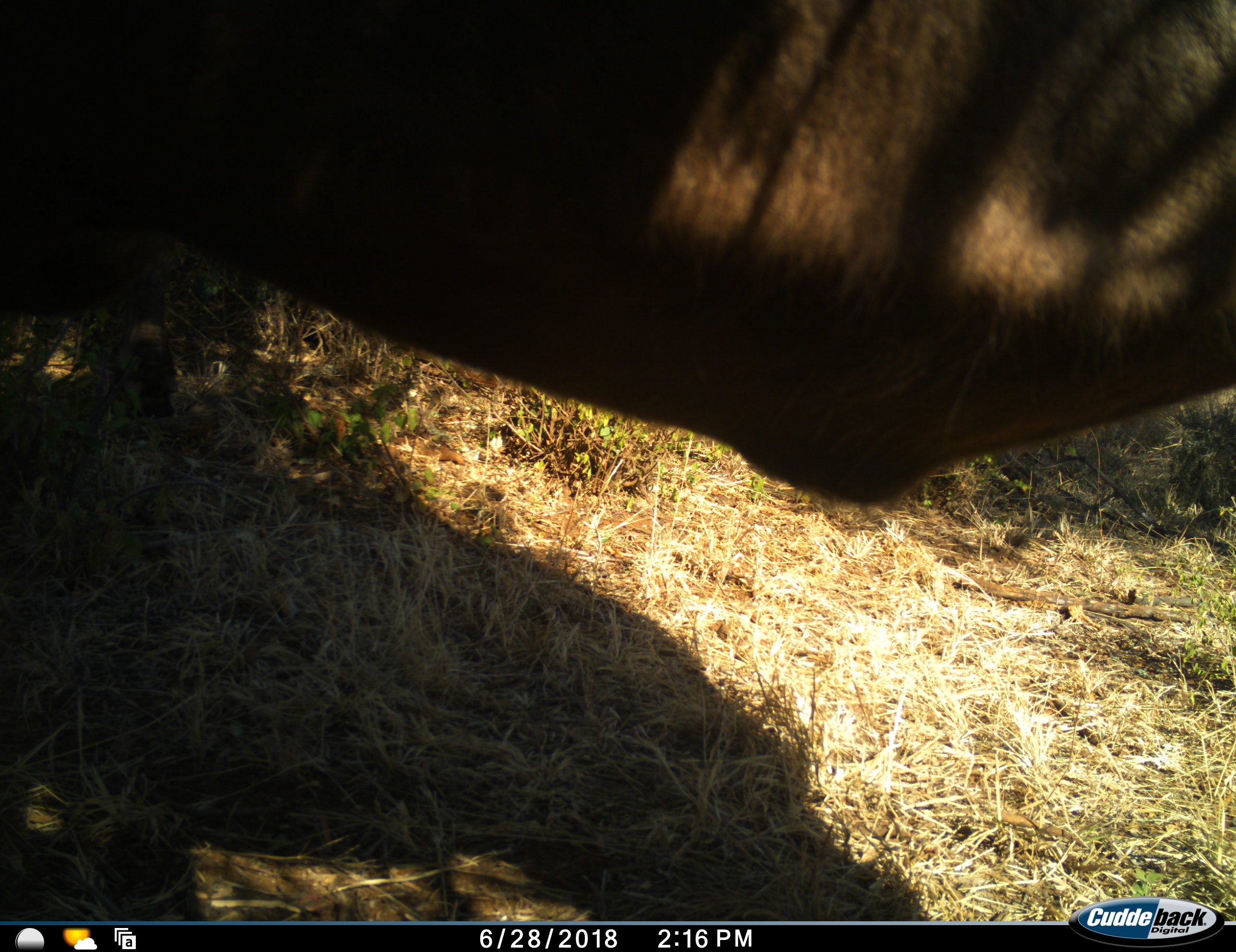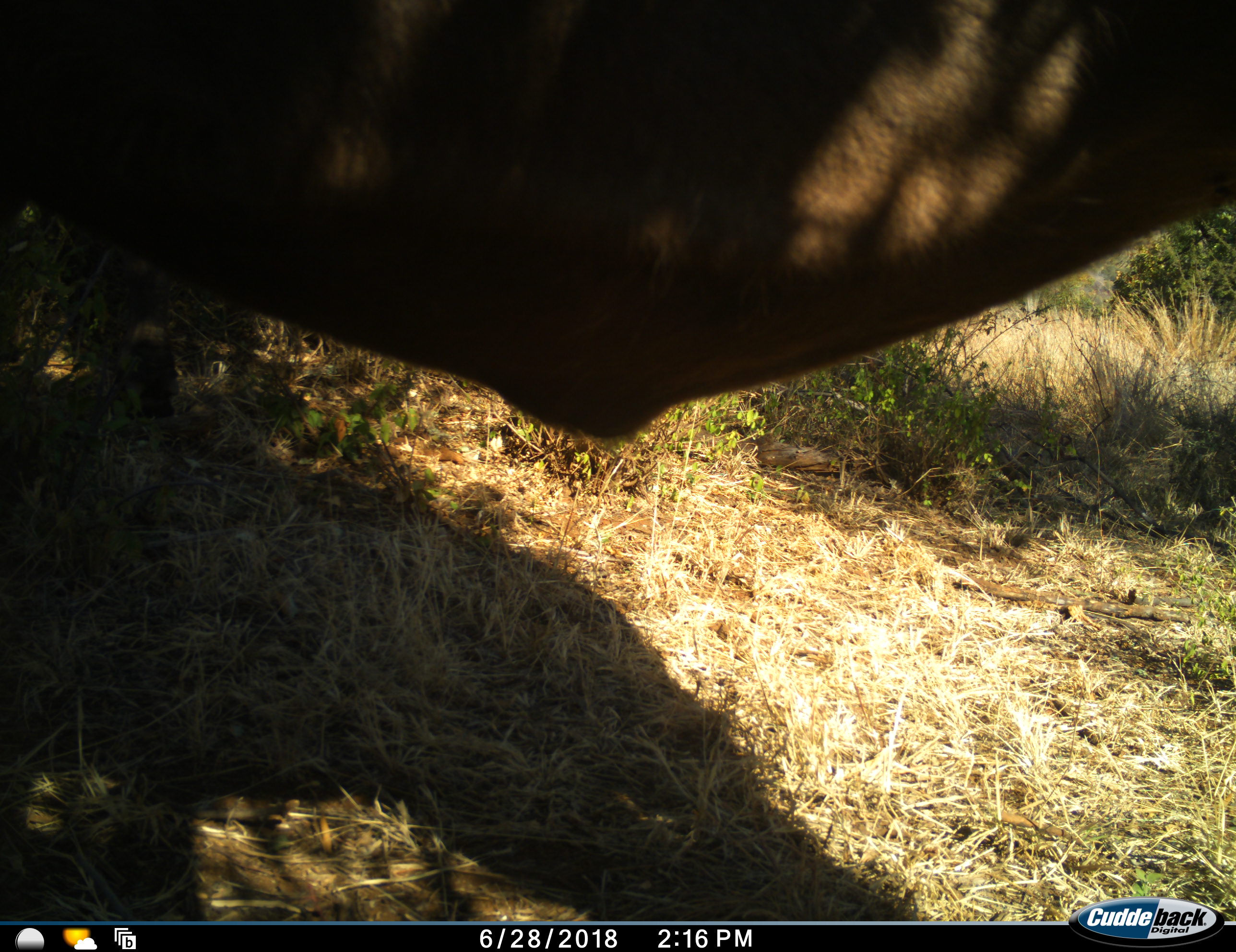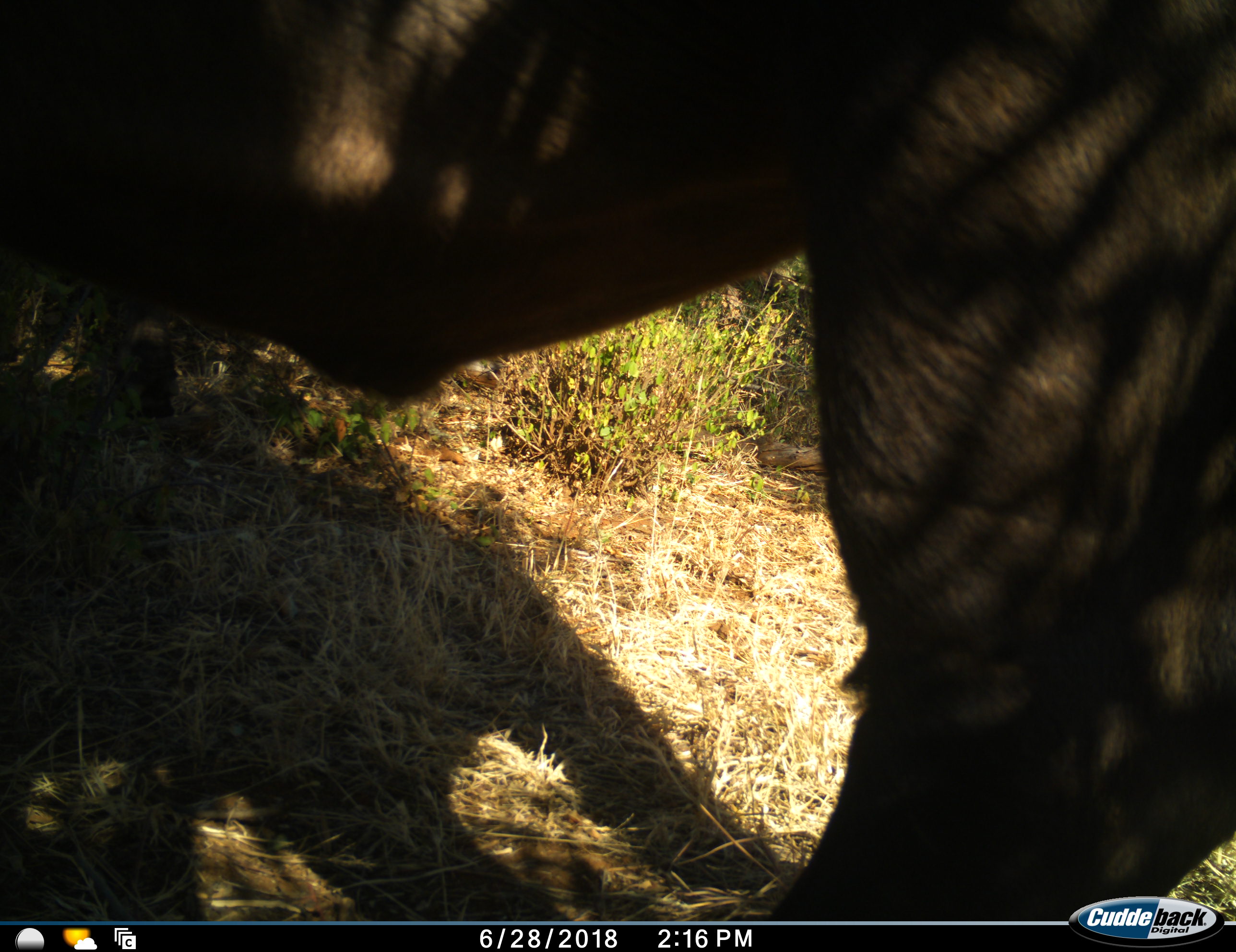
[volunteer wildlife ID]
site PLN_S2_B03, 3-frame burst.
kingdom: Animalia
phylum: Chordata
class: Mammalia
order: Artiodactyla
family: Bovidae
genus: Syncerus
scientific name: Syncerus caffer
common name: african buffalo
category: buffalo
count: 1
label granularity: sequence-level